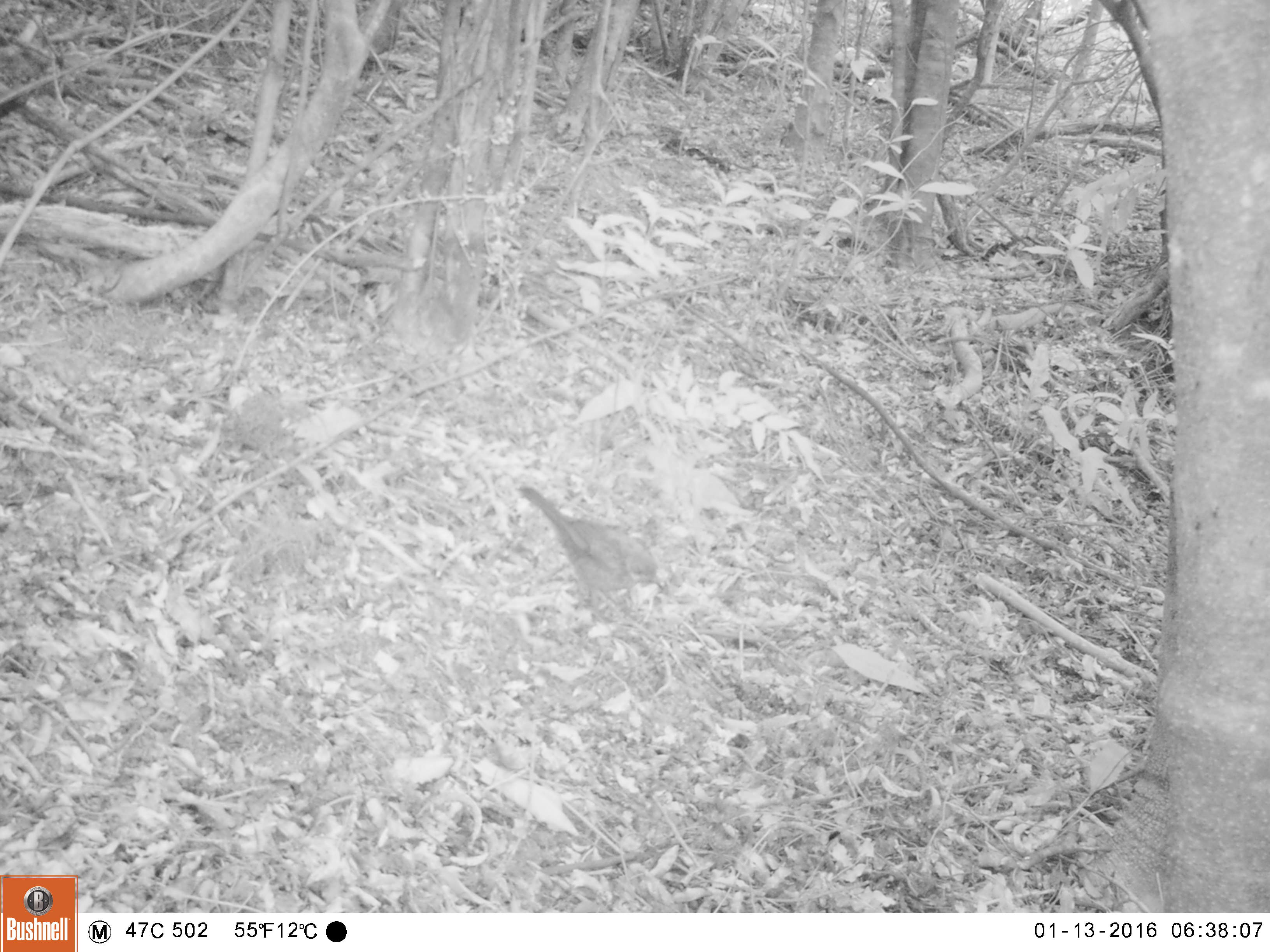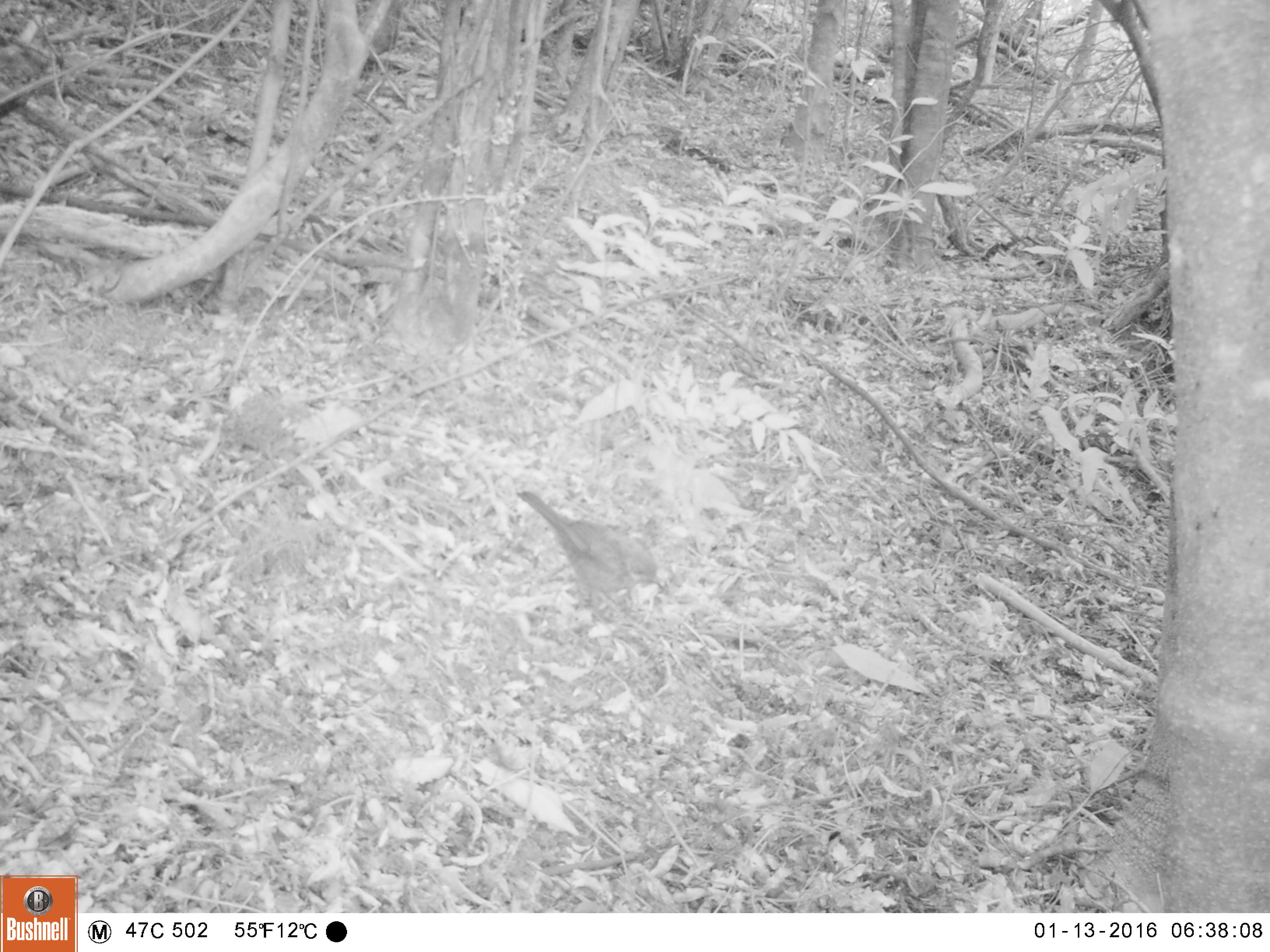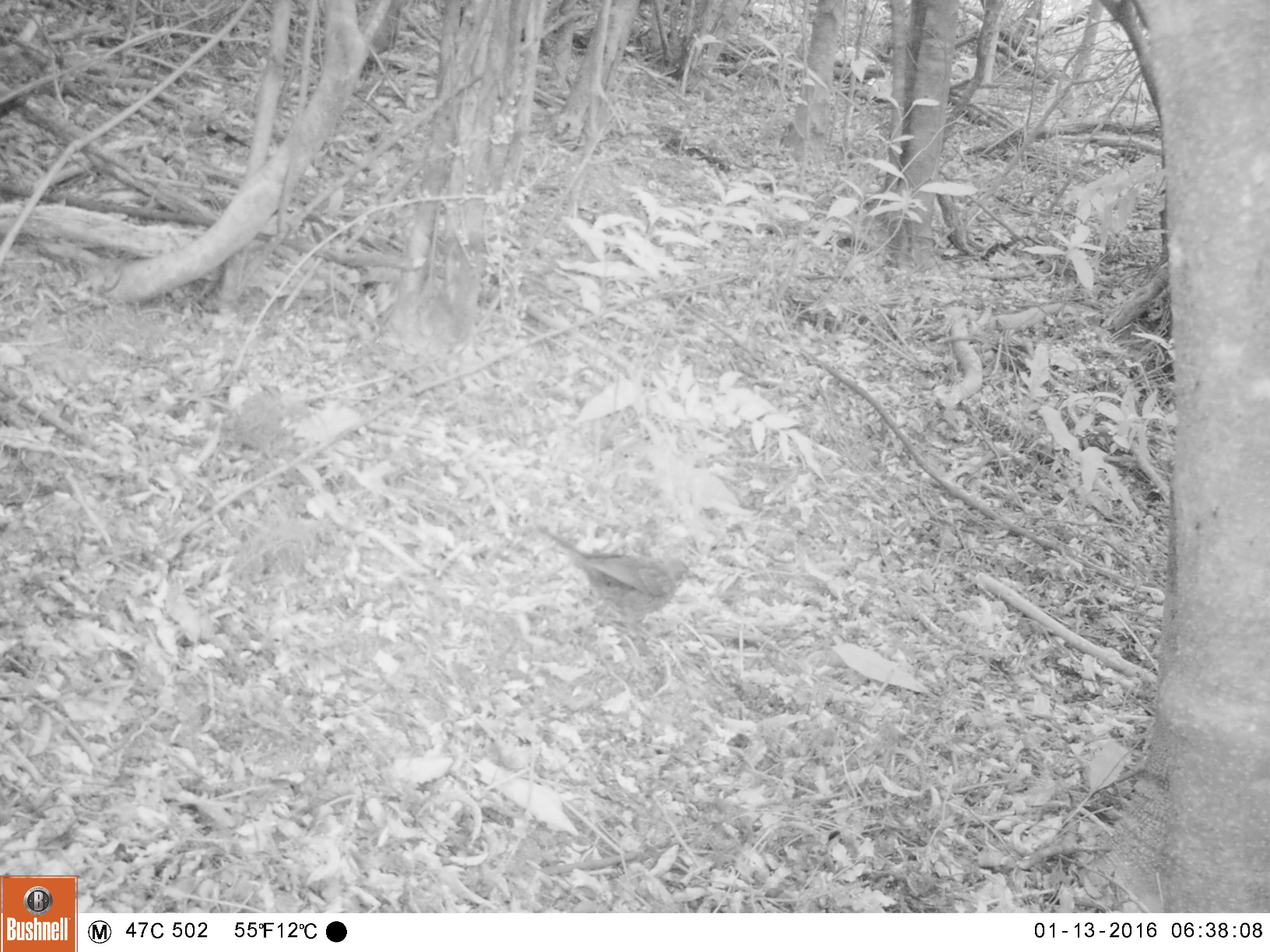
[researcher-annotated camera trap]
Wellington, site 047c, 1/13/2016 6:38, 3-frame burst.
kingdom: Animalia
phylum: Chordata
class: Aves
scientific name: Aves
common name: bird